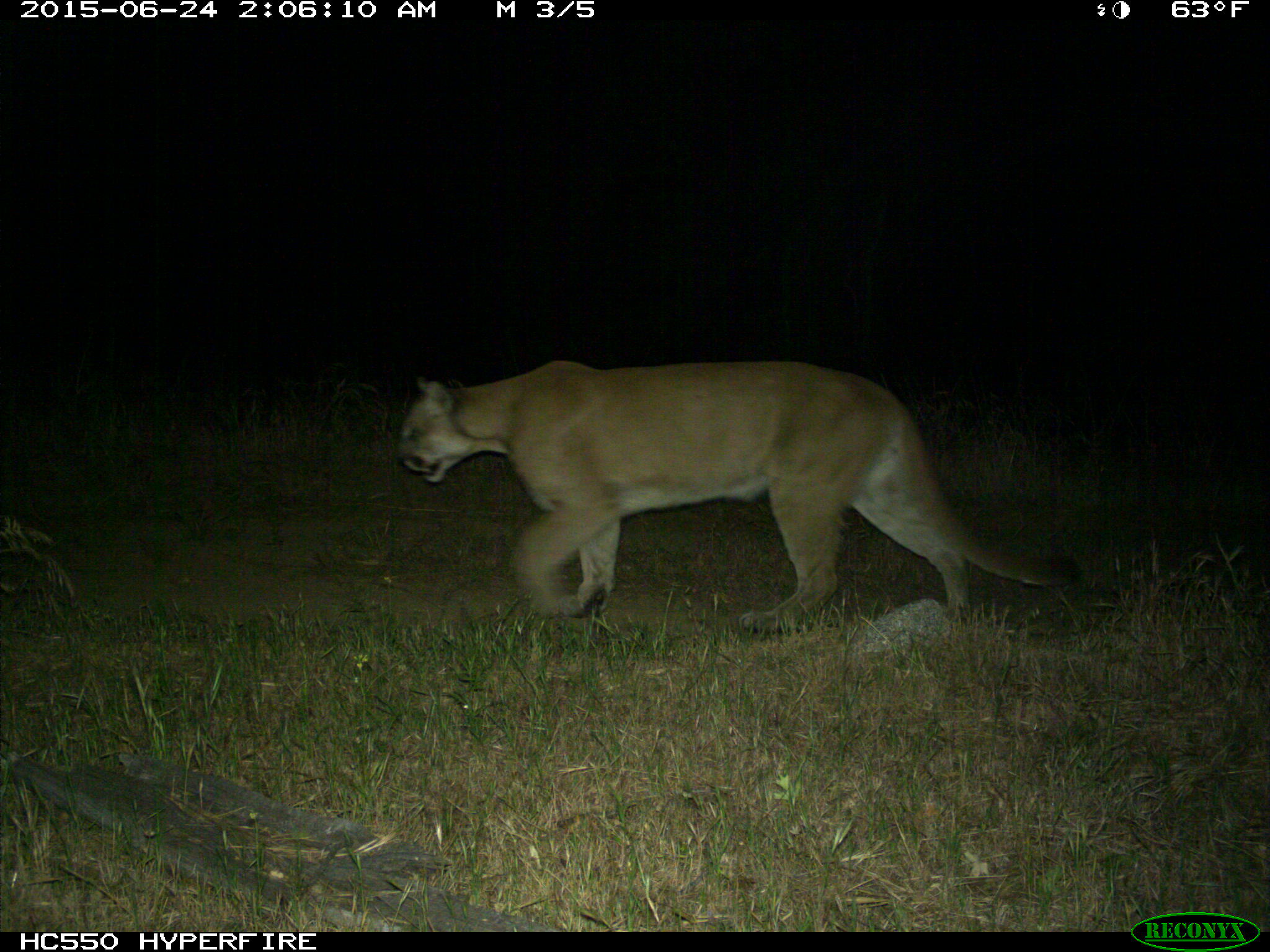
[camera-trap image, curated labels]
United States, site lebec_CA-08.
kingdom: Animalia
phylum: Chordata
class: Mammalia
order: Carnivora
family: Felidae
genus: Puma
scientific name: Puma concolor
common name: mountain lion